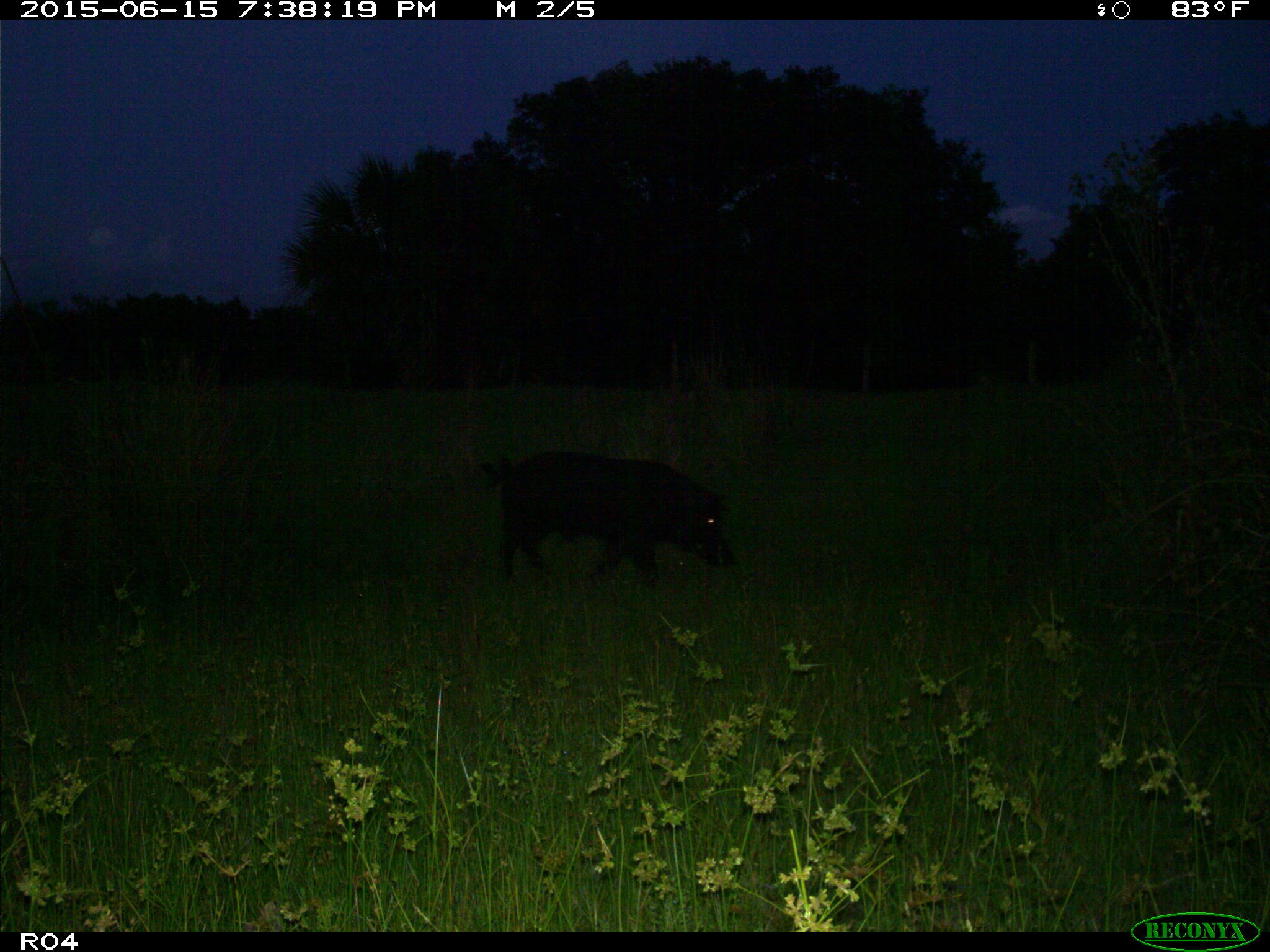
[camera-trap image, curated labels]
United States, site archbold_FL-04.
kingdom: Animalia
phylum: Chordata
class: Mammalia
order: Artiodactyla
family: Suidae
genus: Sus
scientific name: Sus scrofa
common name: wild boar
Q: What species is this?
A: Sus scrofa (wild boar).